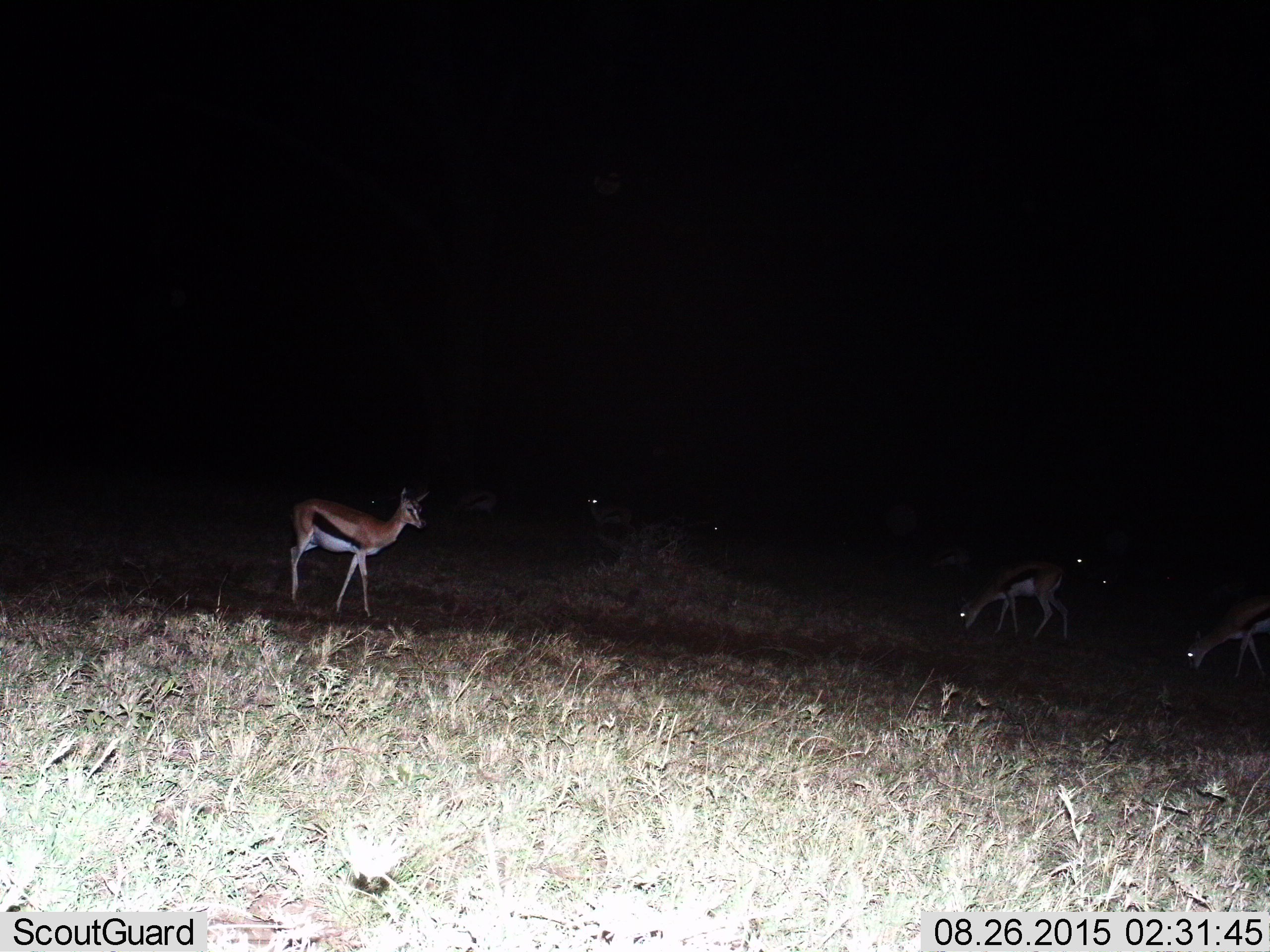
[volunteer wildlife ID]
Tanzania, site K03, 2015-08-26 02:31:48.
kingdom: Animalia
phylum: Chordata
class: Mammalia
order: Artiodactyla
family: Bovidae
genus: Eudorcas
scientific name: Eudorcas thomsonii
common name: thomson's gazelle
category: gazellethomsons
Gazellethomsons (thomson's gazelle) (Eudorcas thomsonii), count 8. Behavior (volunteer vote fractions): standing 100%, resting 0%, moving 14%, interacting 0%. Young present (vote fraction): 0%. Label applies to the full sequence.